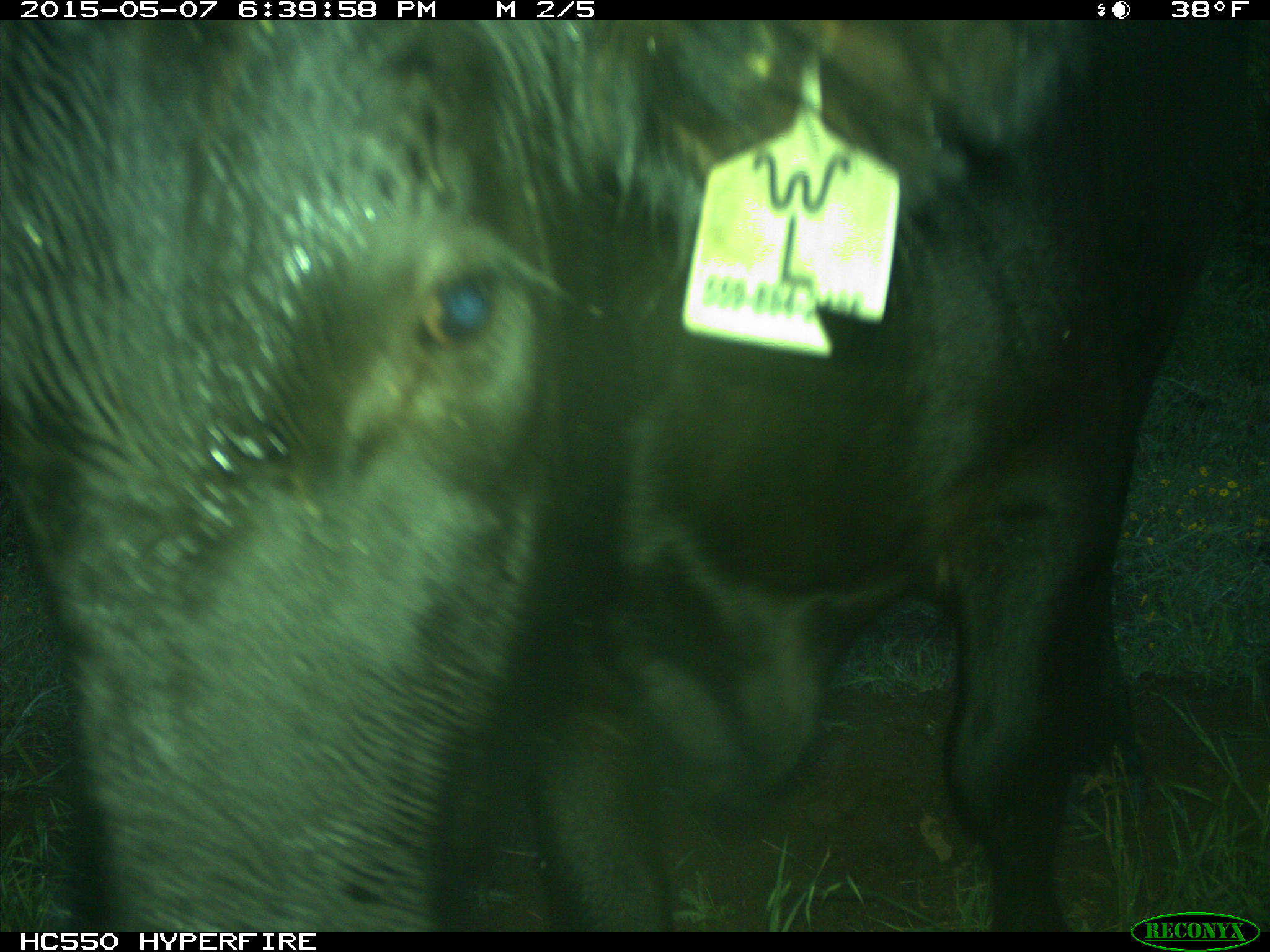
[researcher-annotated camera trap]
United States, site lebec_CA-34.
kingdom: Animalia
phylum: Chordata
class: Mammalia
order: Artiodactyla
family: Bovidae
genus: Bos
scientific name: Bos taurus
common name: domestic cow